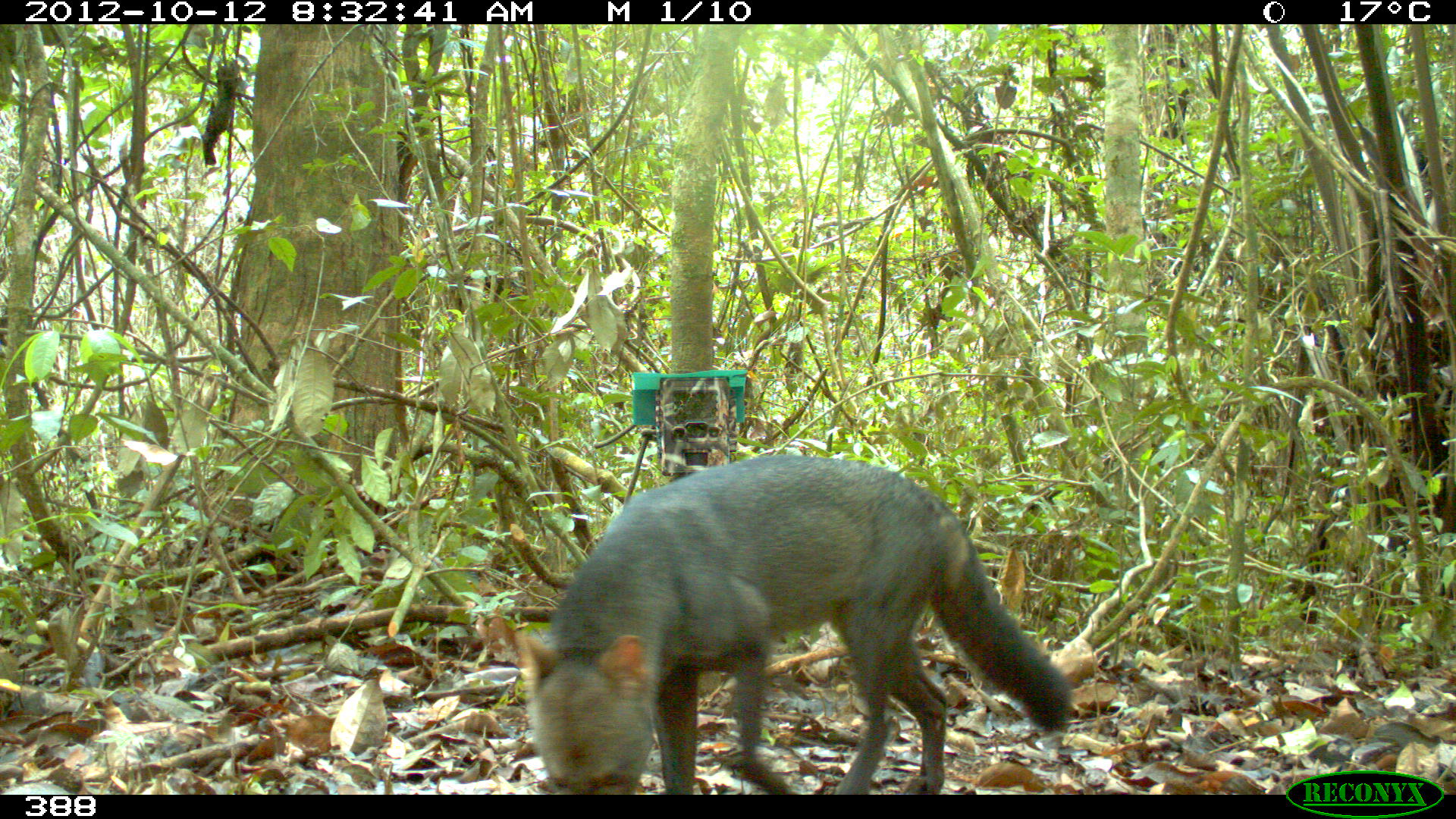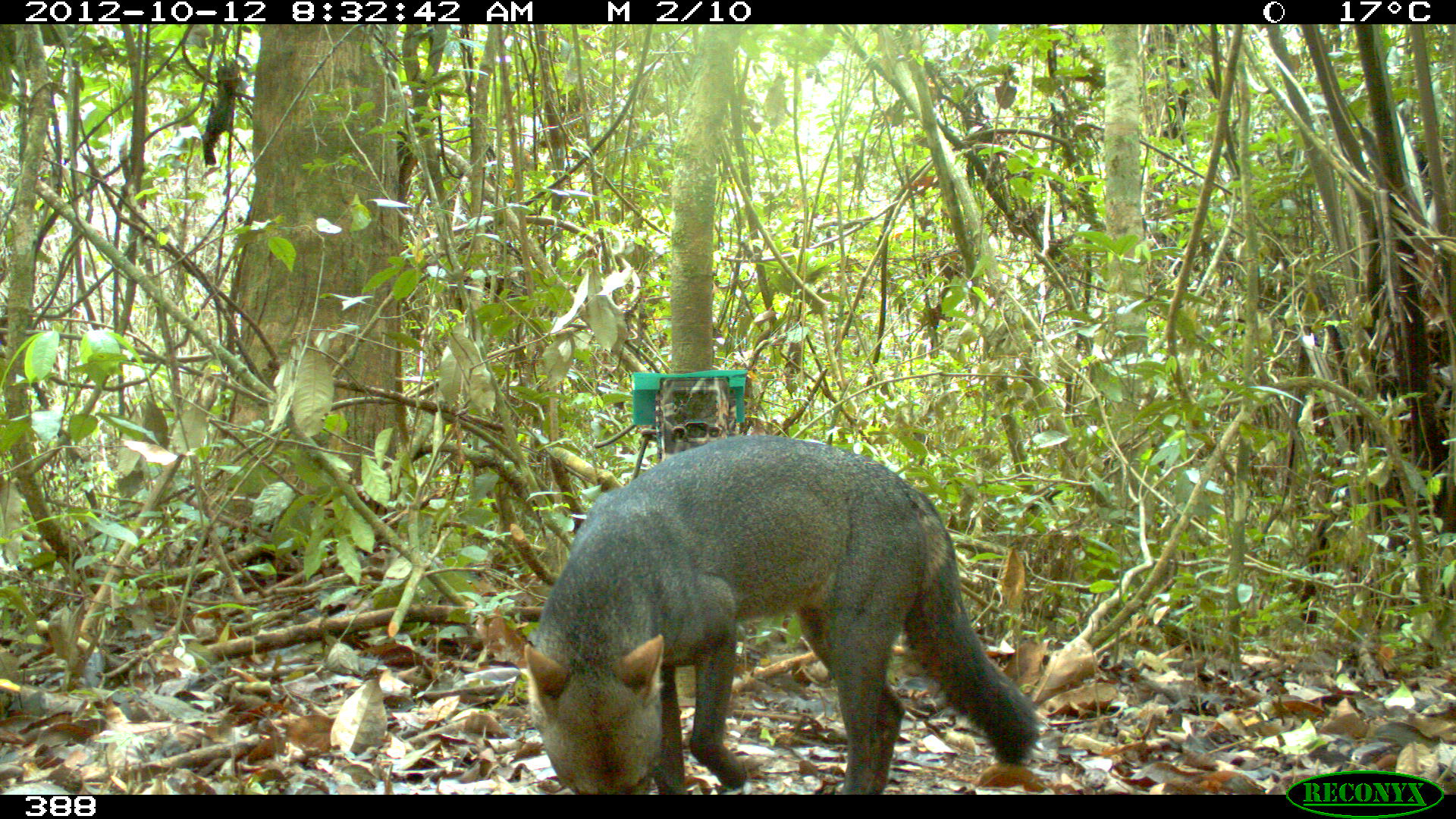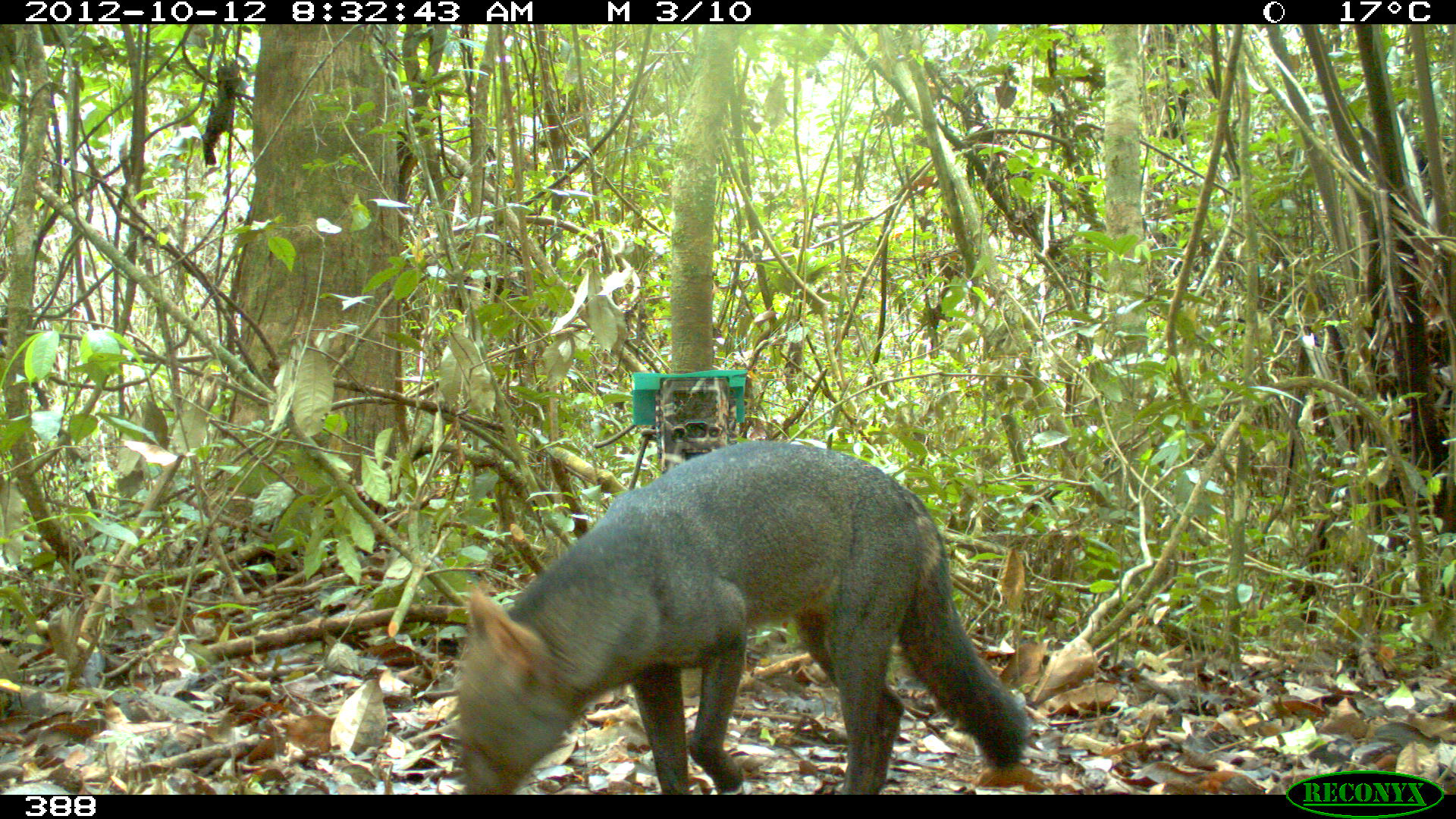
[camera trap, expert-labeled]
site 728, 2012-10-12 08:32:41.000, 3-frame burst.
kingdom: Animalia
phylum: Chordata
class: Mammalia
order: Carnivora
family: Canidae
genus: Atelocynus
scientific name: Atelocynus microtis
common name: short-eared dog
Atelocynus microtis (short-eared dog).